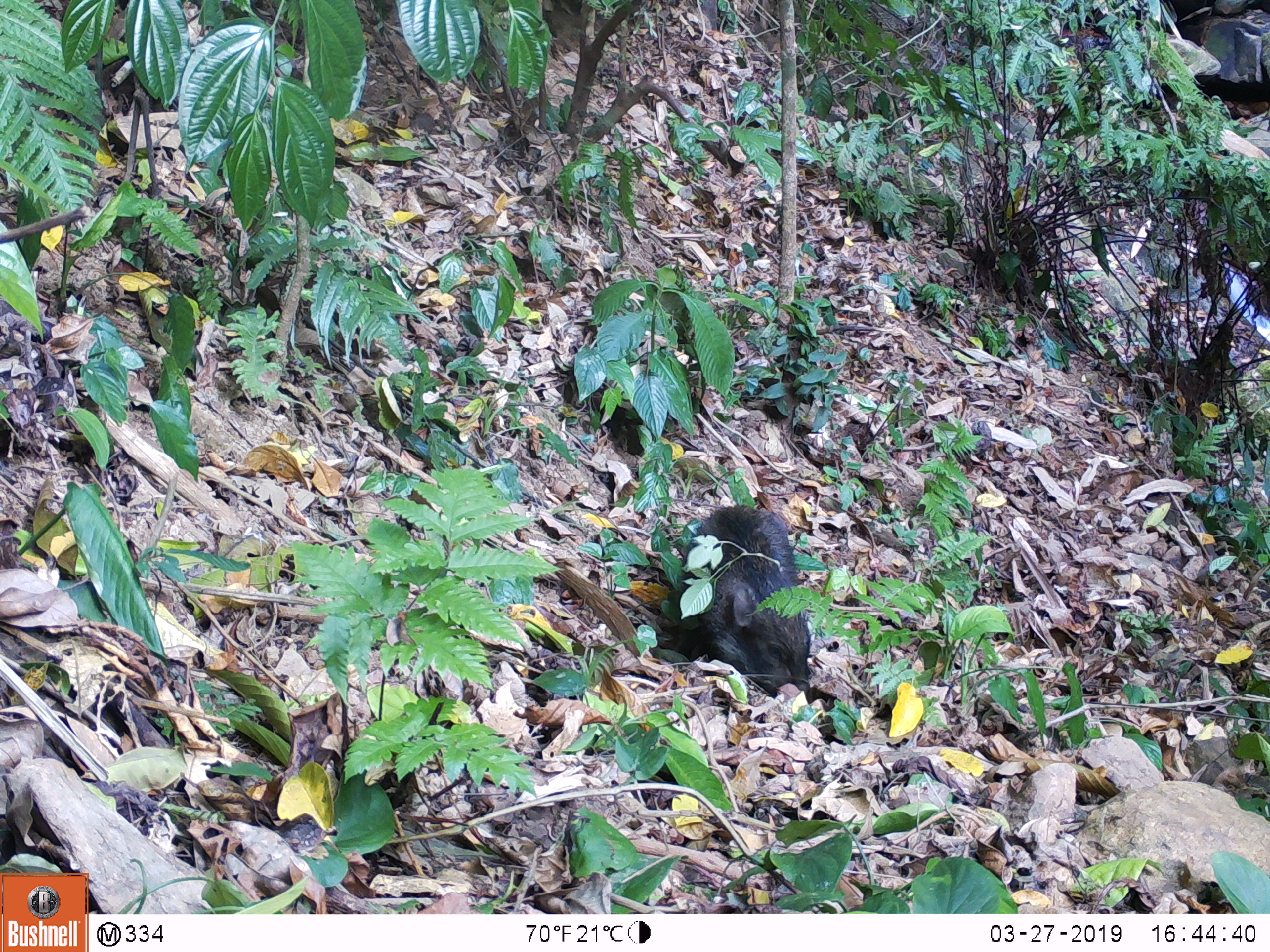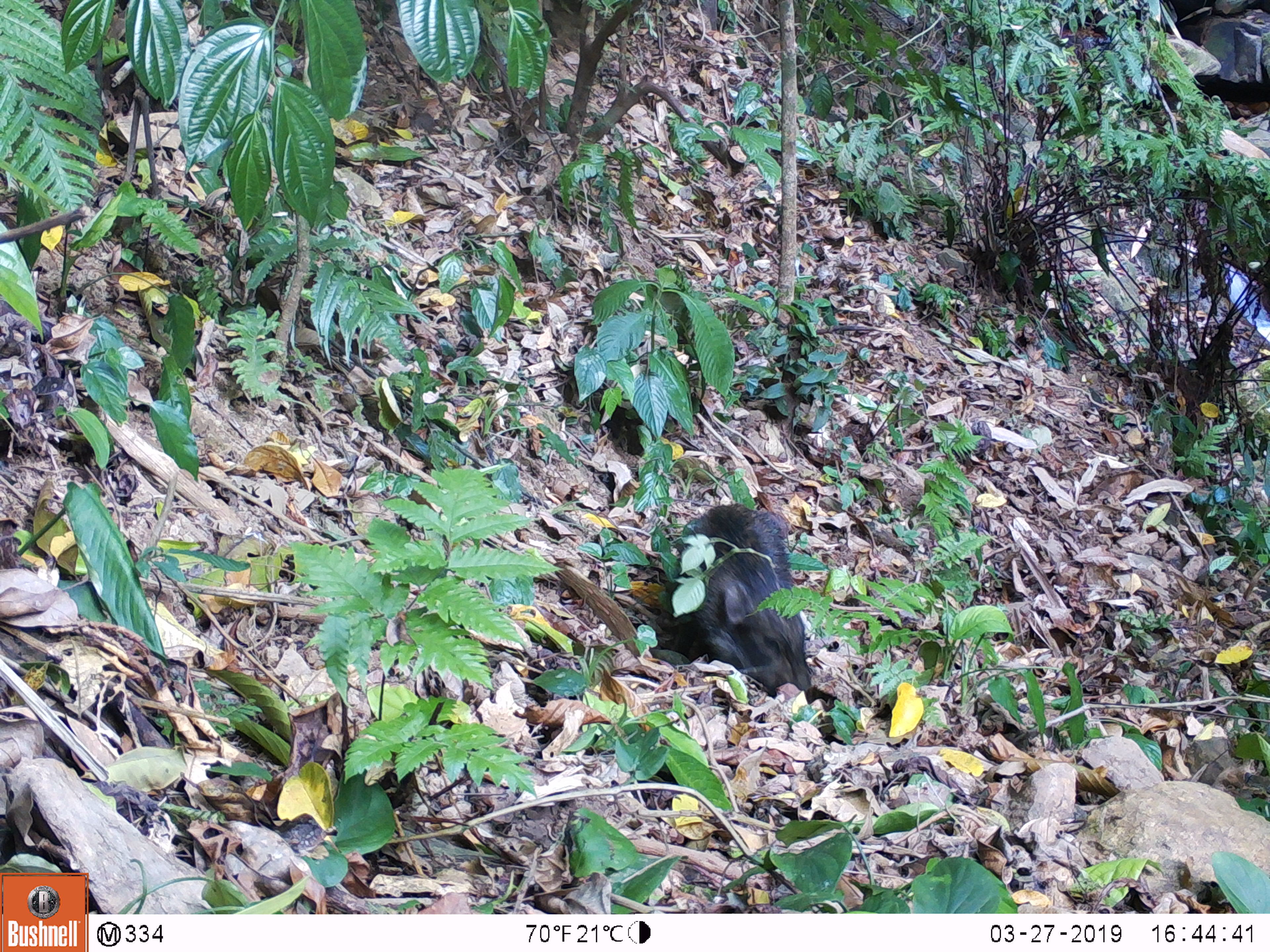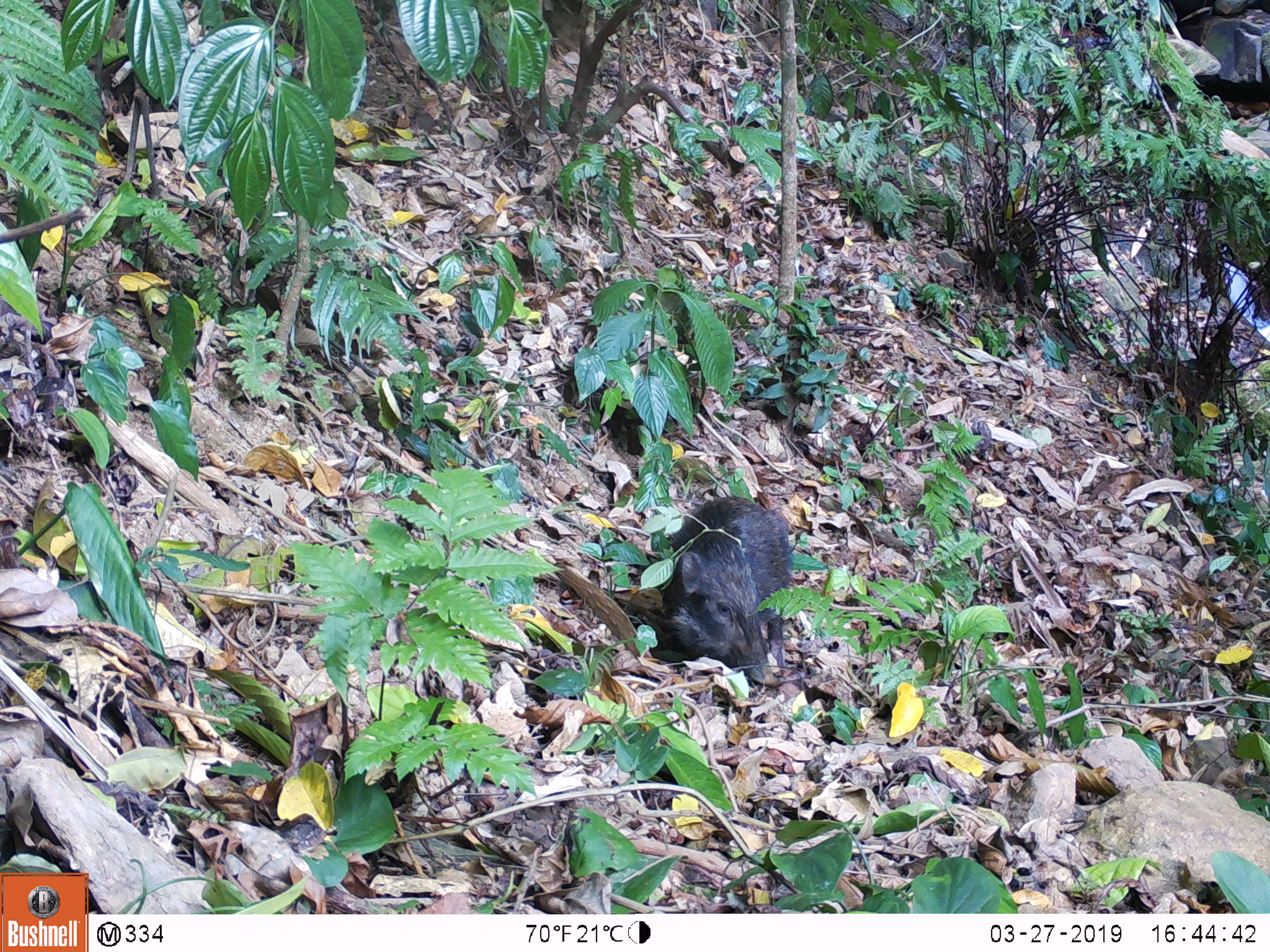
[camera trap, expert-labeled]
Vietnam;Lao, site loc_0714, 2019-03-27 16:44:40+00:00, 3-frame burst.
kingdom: Animalia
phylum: Chordata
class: Mammalia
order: Artiodactyla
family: Suidae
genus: Sus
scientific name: Sus scrofa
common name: eurasian wild pig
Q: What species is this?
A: Eurasian wild pig (Sus scrofa).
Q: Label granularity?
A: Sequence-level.